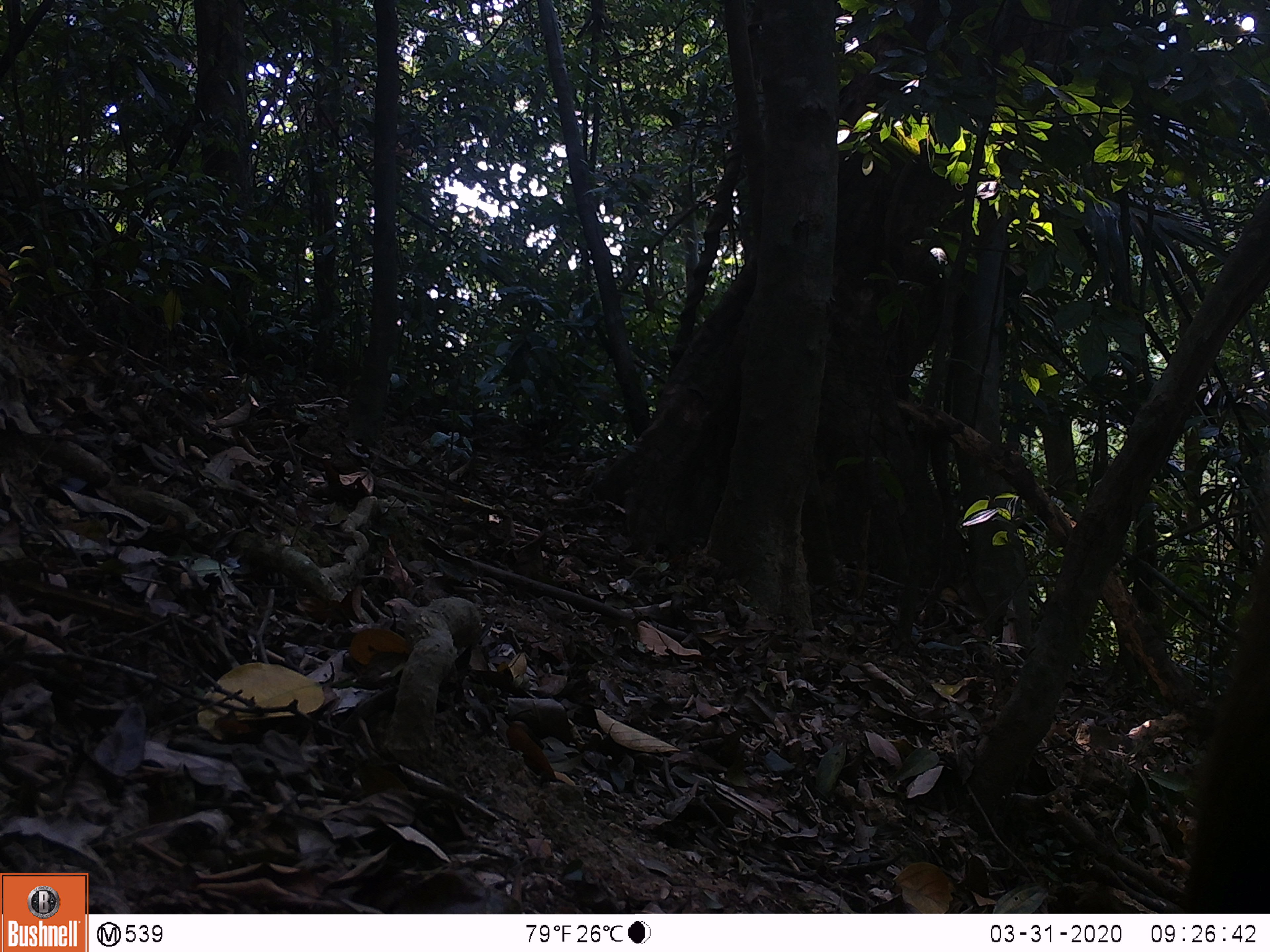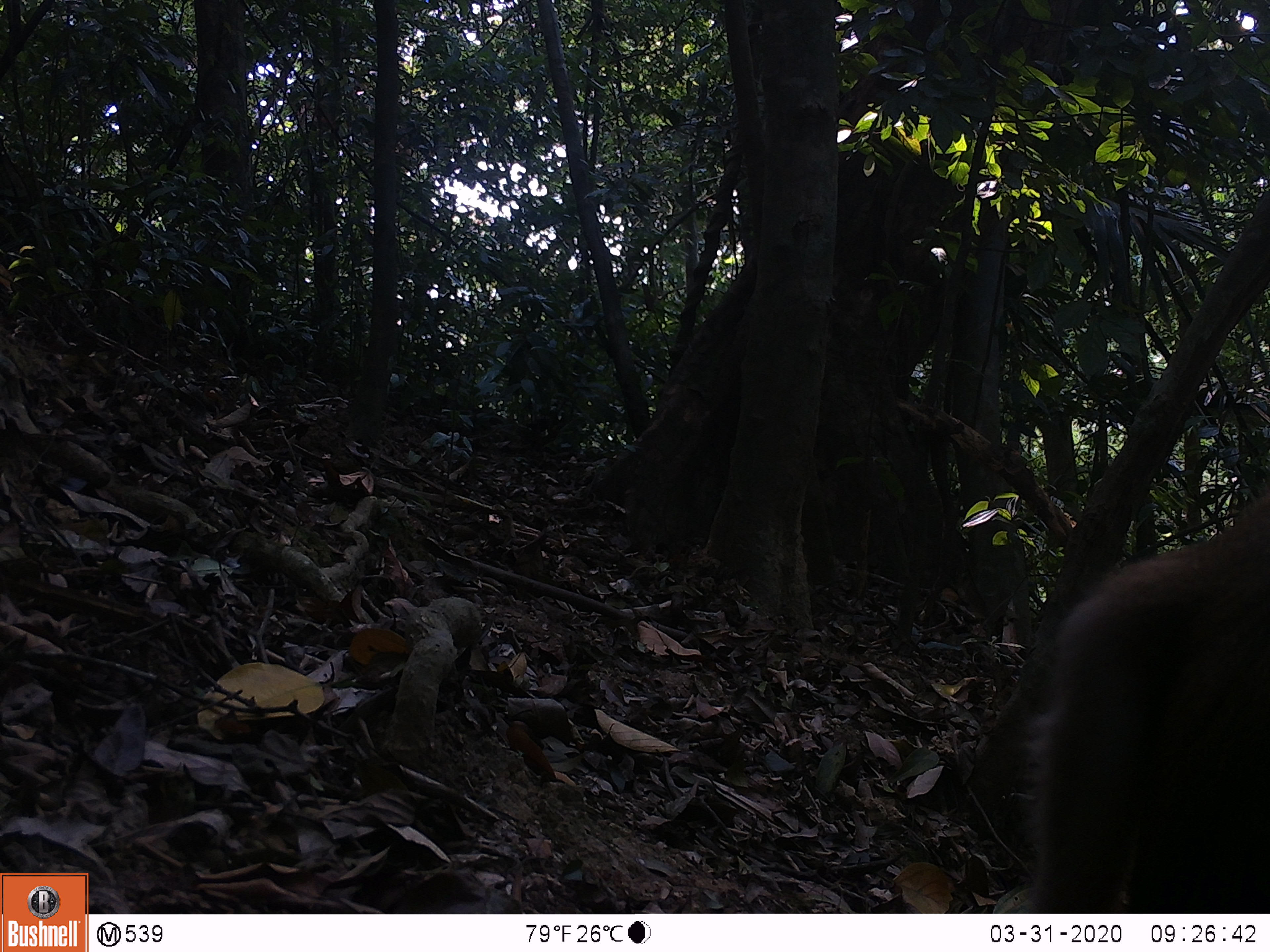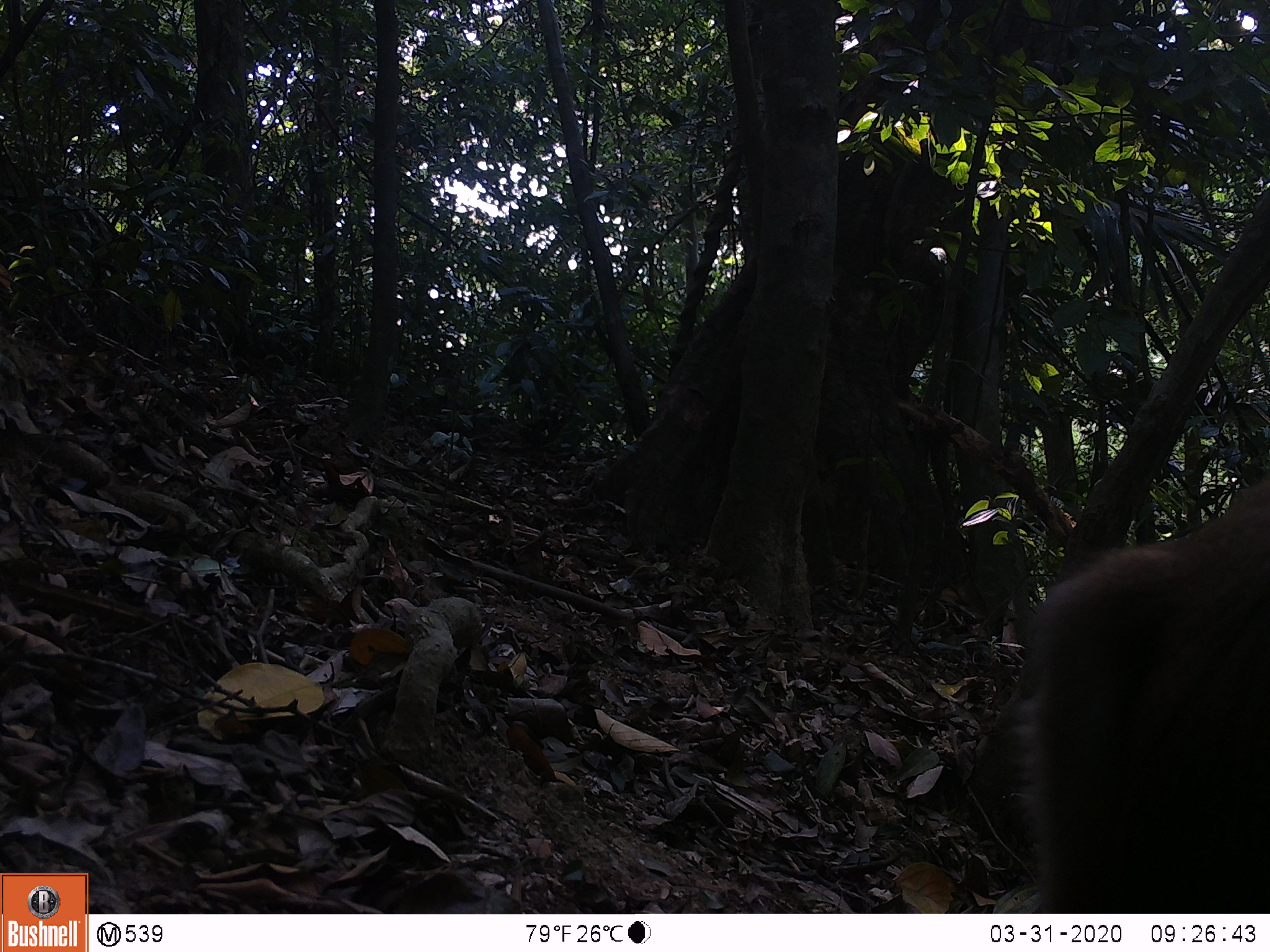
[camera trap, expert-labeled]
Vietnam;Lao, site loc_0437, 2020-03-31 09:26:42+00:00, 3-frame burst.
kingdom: Animalia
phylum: Chordata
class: Mammalia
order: Primates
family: Cercopithecidae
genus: Macaca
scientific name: Macaca nemestrina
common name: pig-tailed macaque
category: pig tailed macaque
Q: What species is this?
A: Pig tailed macaque (pig-tailed macaque) (Macaca nemestrina).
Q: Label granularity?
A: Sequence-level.